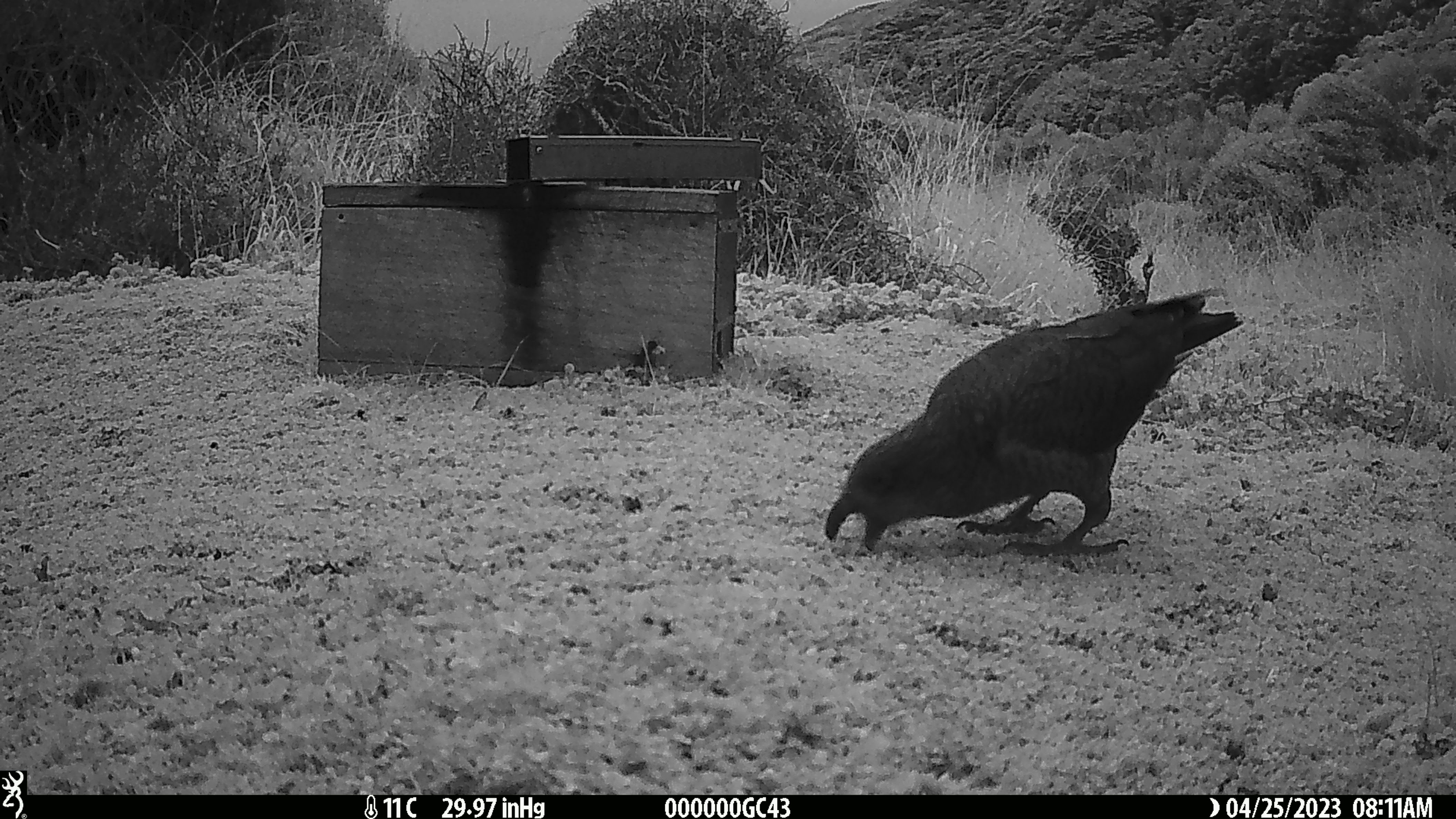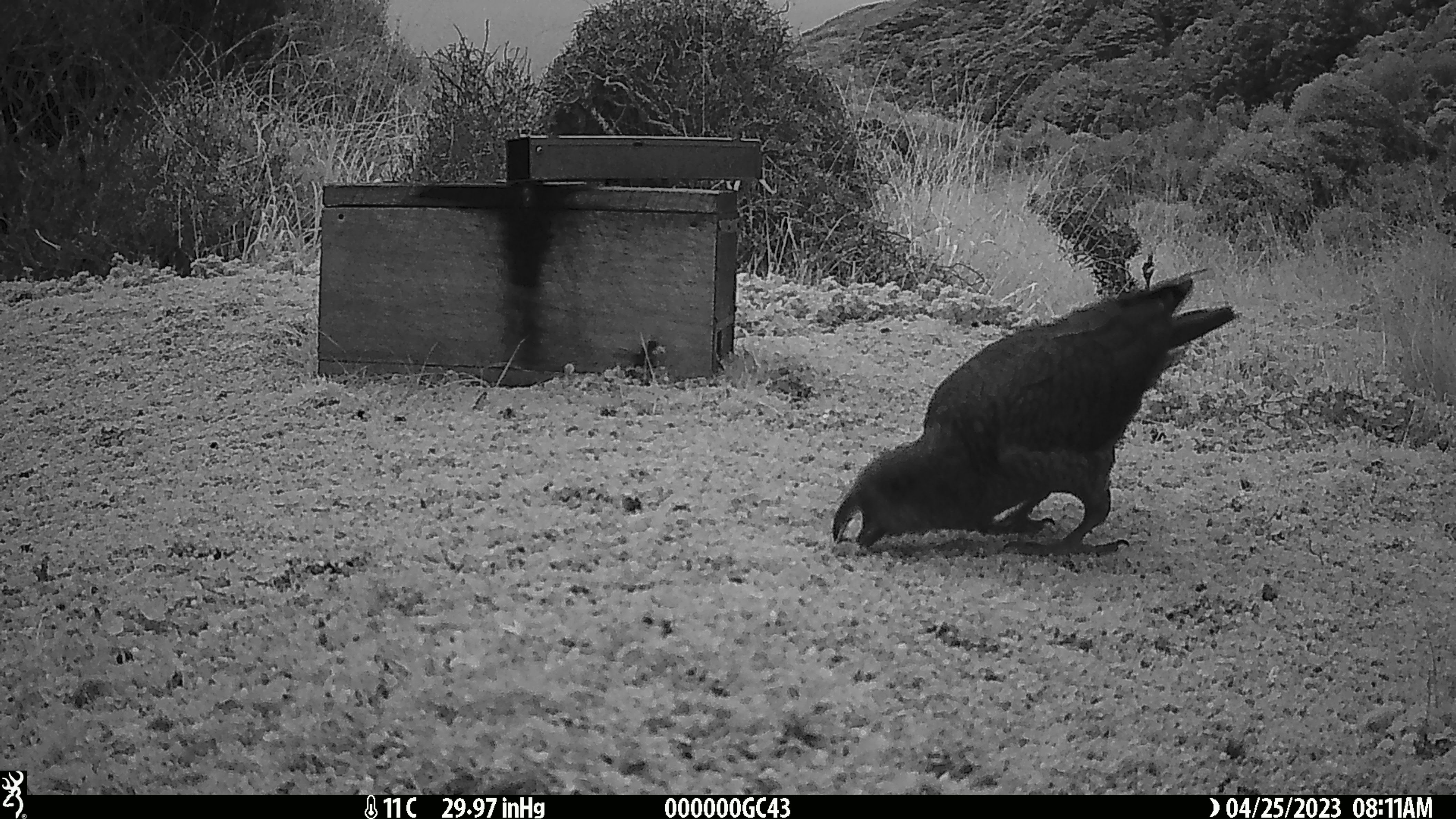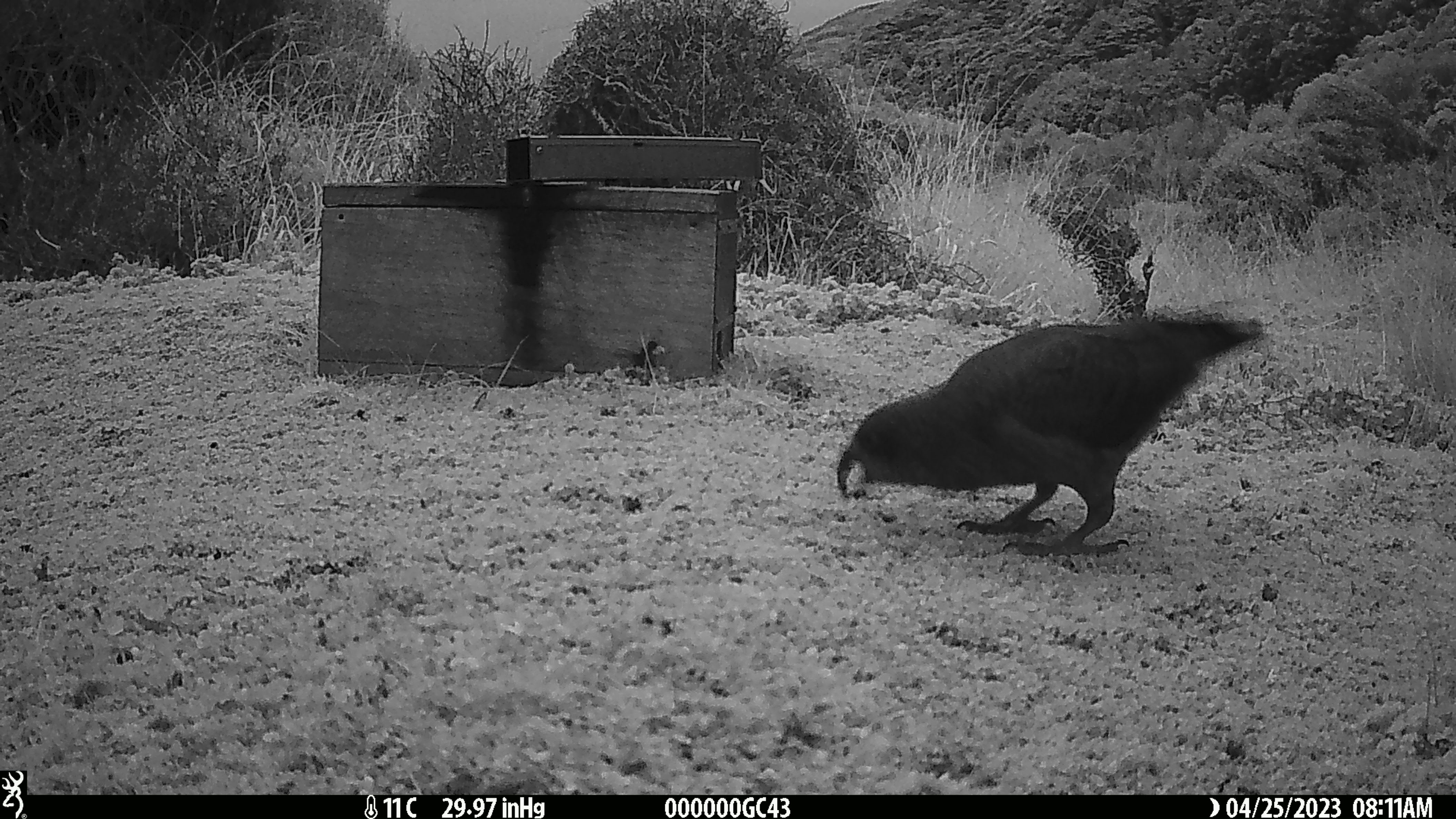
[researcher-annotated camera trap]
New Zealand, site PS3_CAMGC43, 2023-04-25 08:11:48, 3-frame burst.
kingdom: Animalia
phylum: Chordata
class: Aves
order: Psittaciformes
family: Strigopidae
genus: Nestor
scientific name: Nestor notabilis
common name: kea